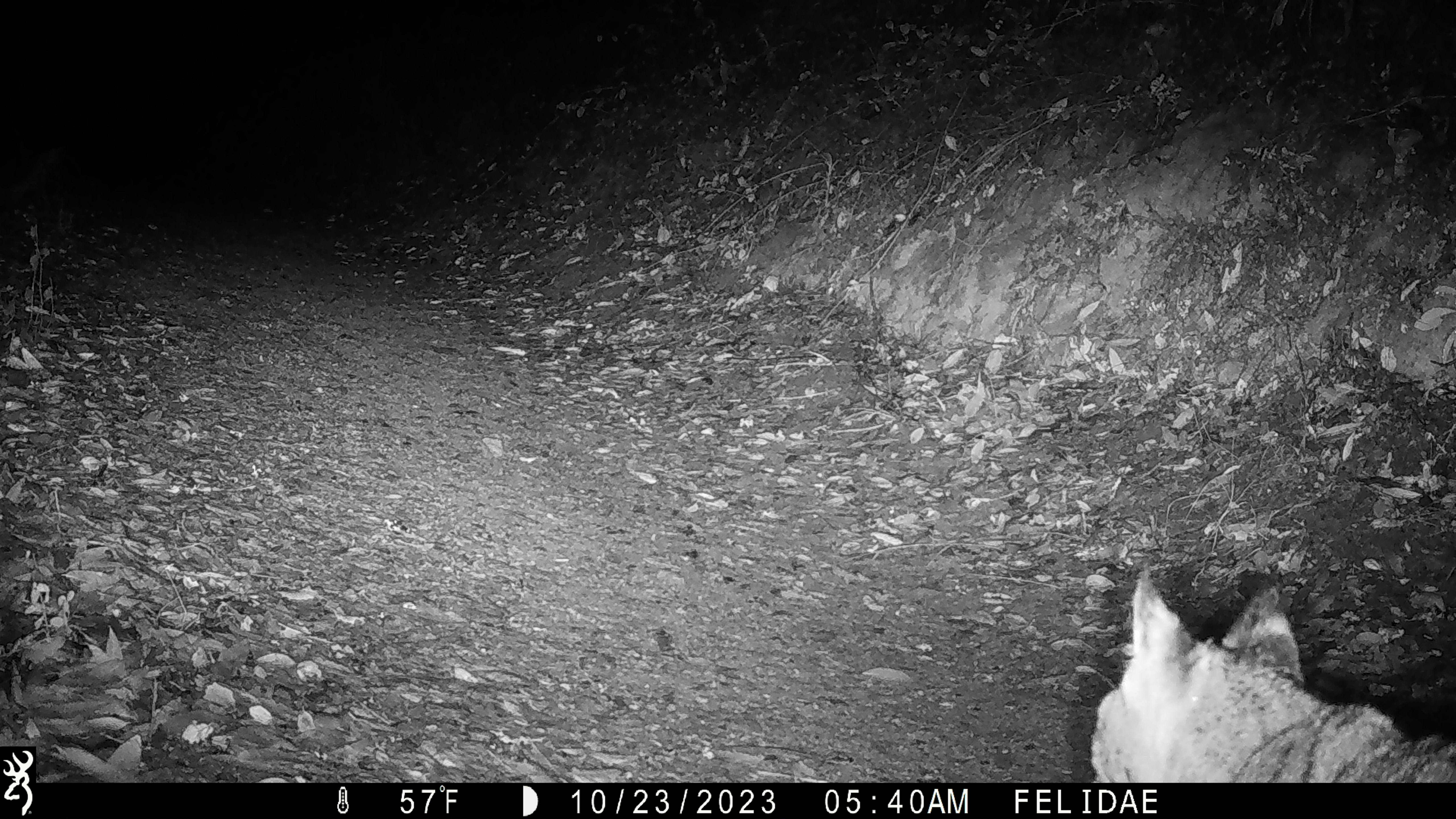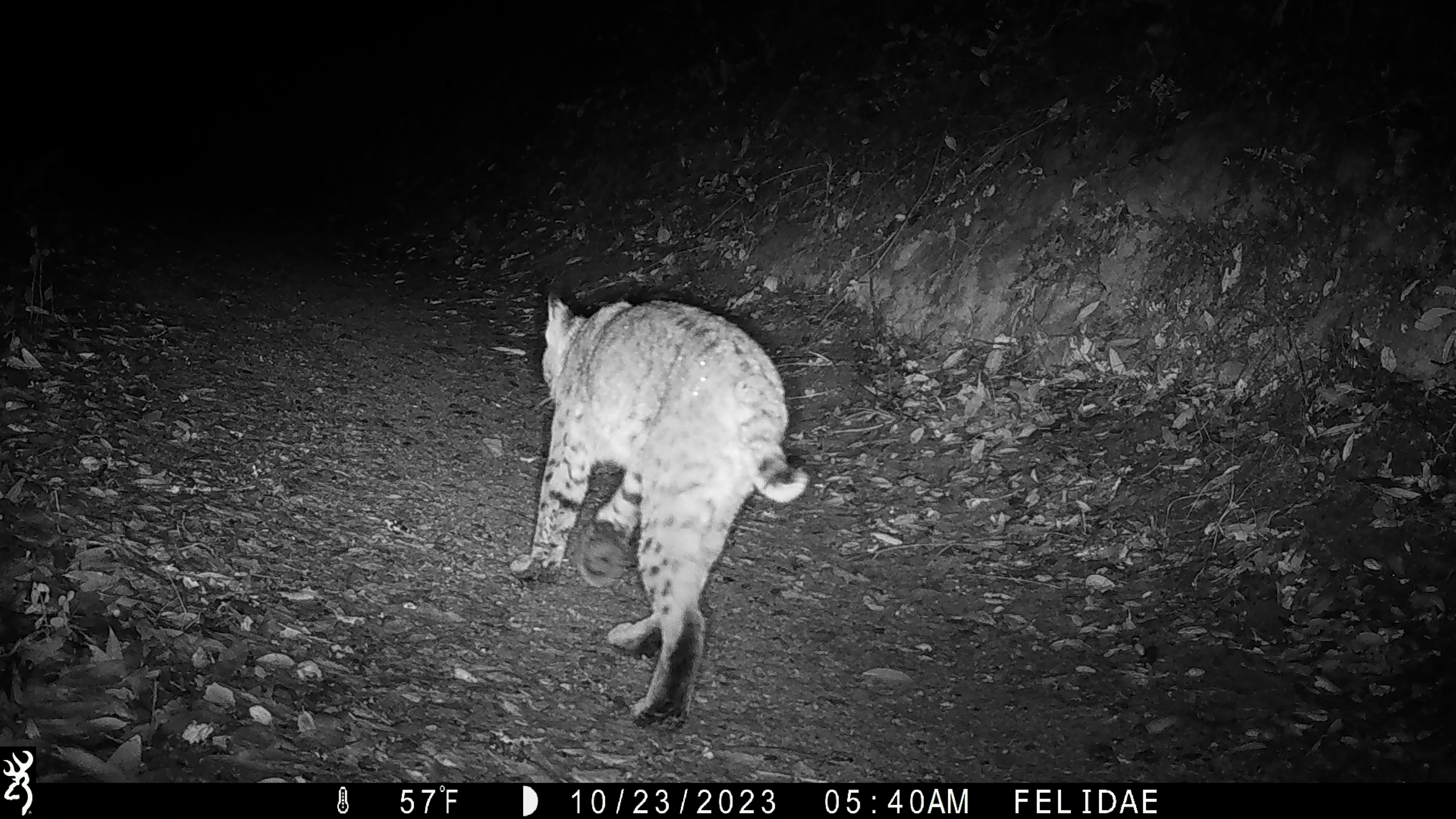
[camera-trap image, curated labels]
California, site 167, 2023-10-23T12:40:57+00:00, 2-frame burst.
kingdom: Animalia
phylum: Chordata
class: Mammalia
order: Carnivora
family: Felidae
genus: Lynx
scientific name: Lynx rufus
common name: bobcat